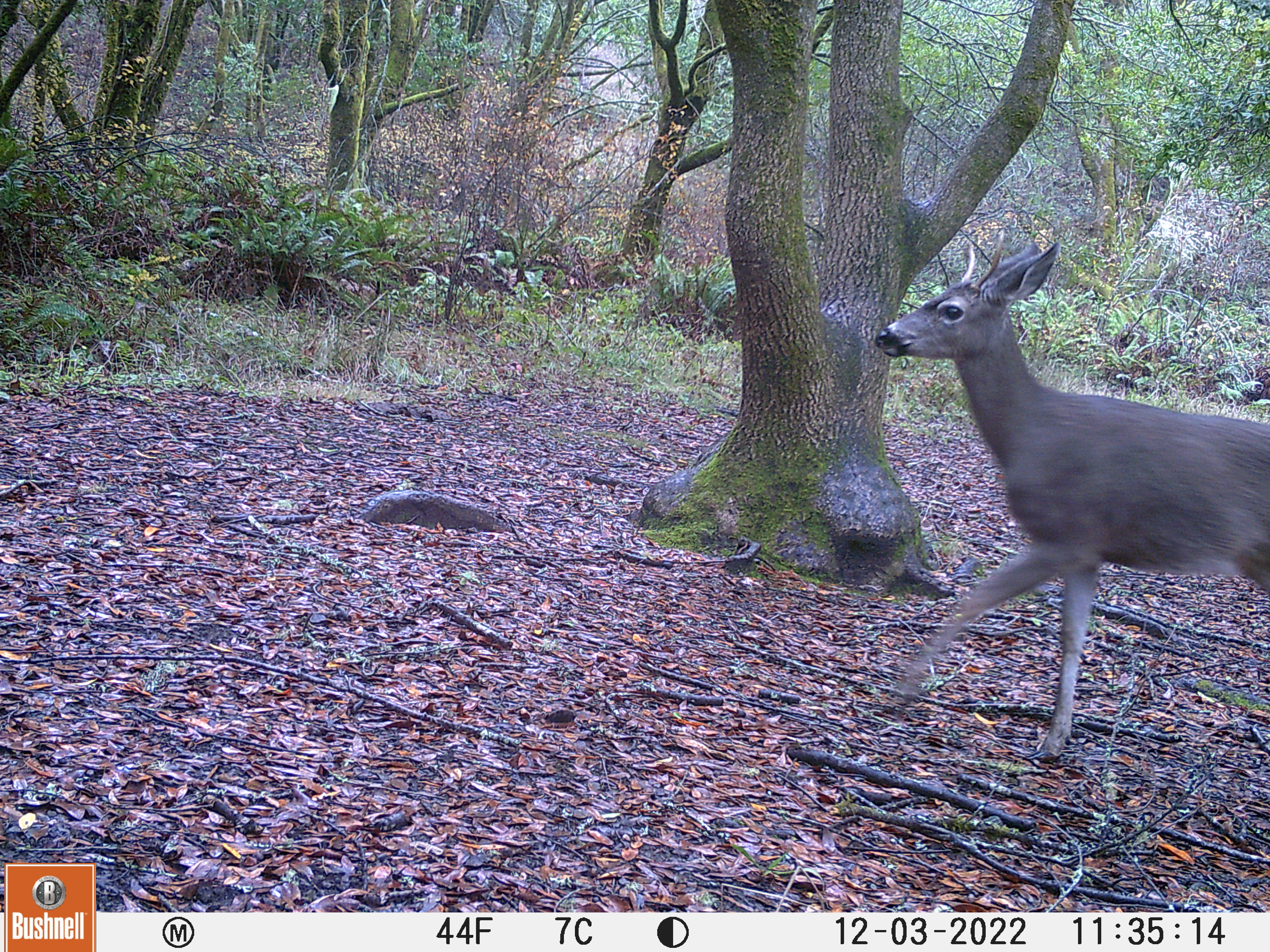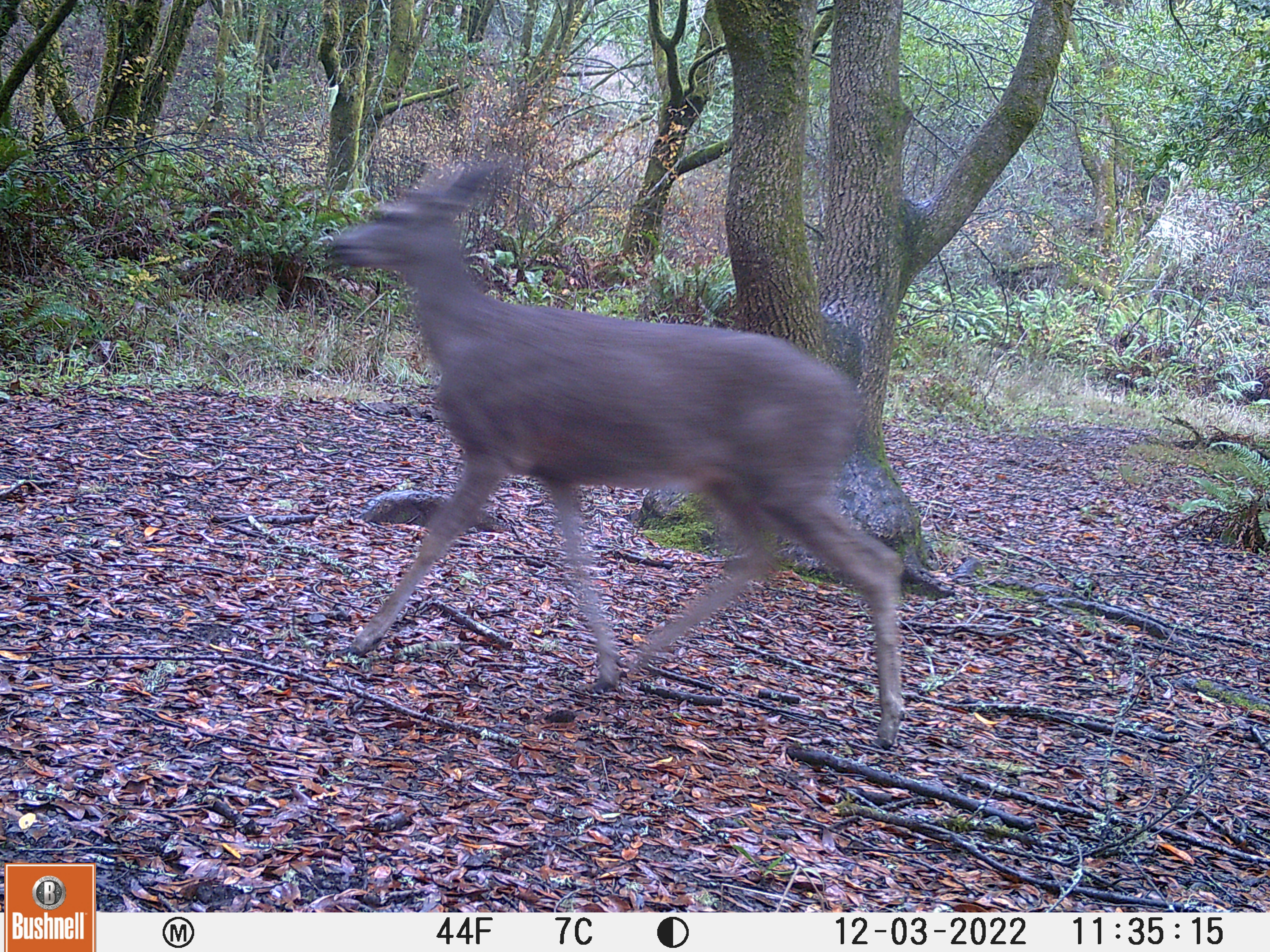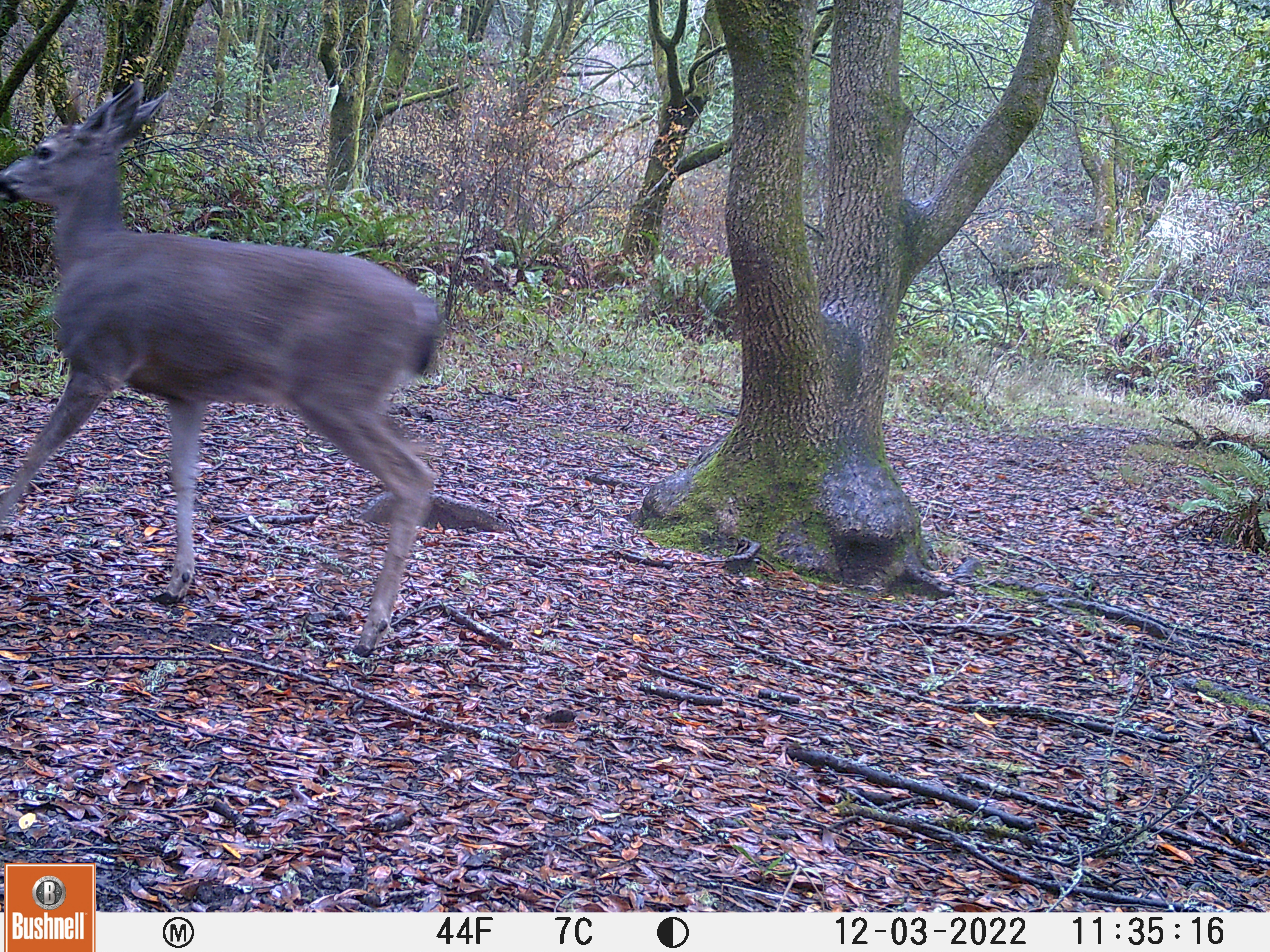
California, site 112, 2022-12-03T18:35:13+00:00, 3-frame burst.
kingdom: Animalia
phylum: Chordata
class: Mammalia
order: Artiodactyla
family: Cervidae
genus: Odocoileus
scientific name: Odocoileus hemionus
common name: mule deer